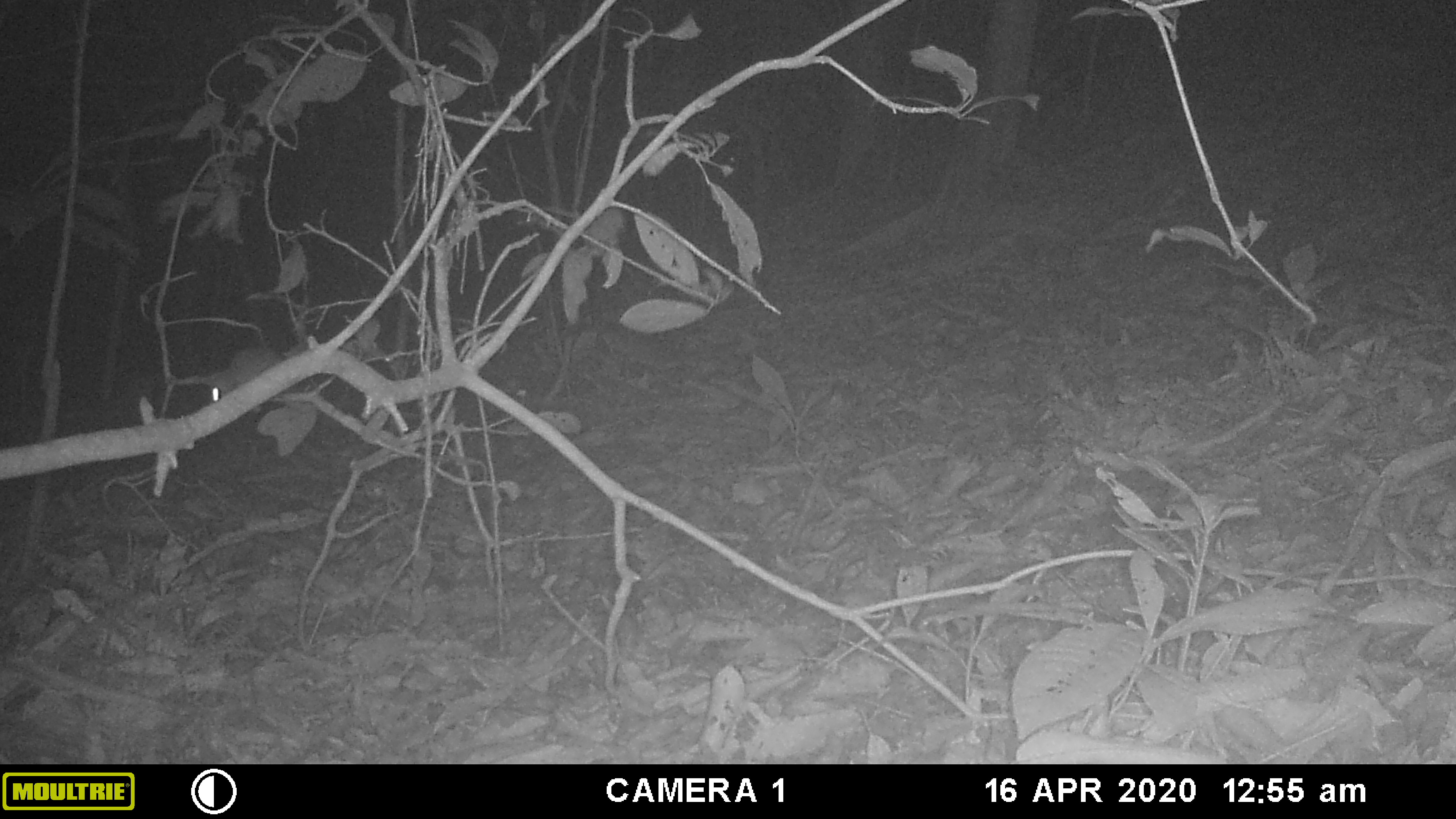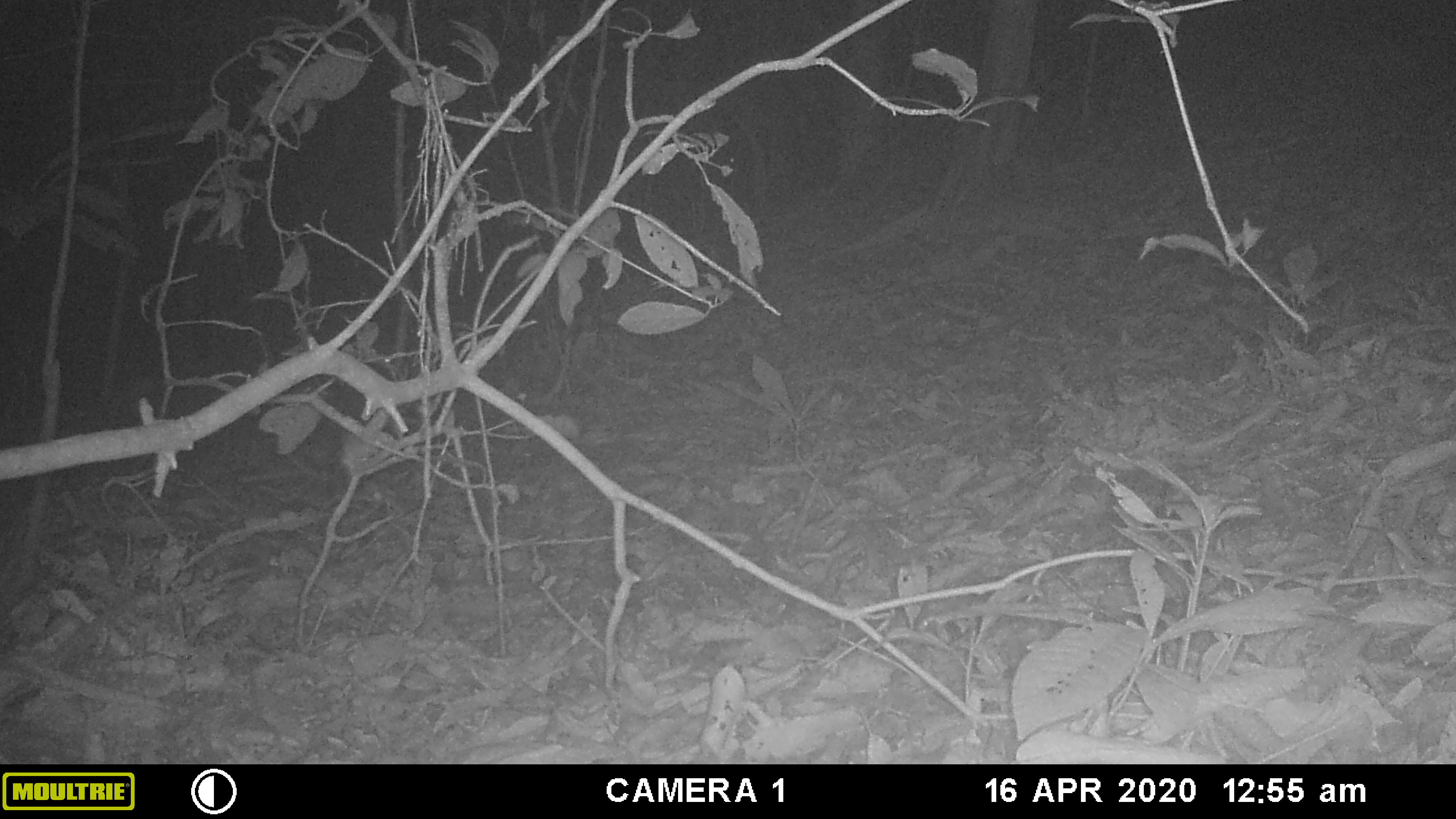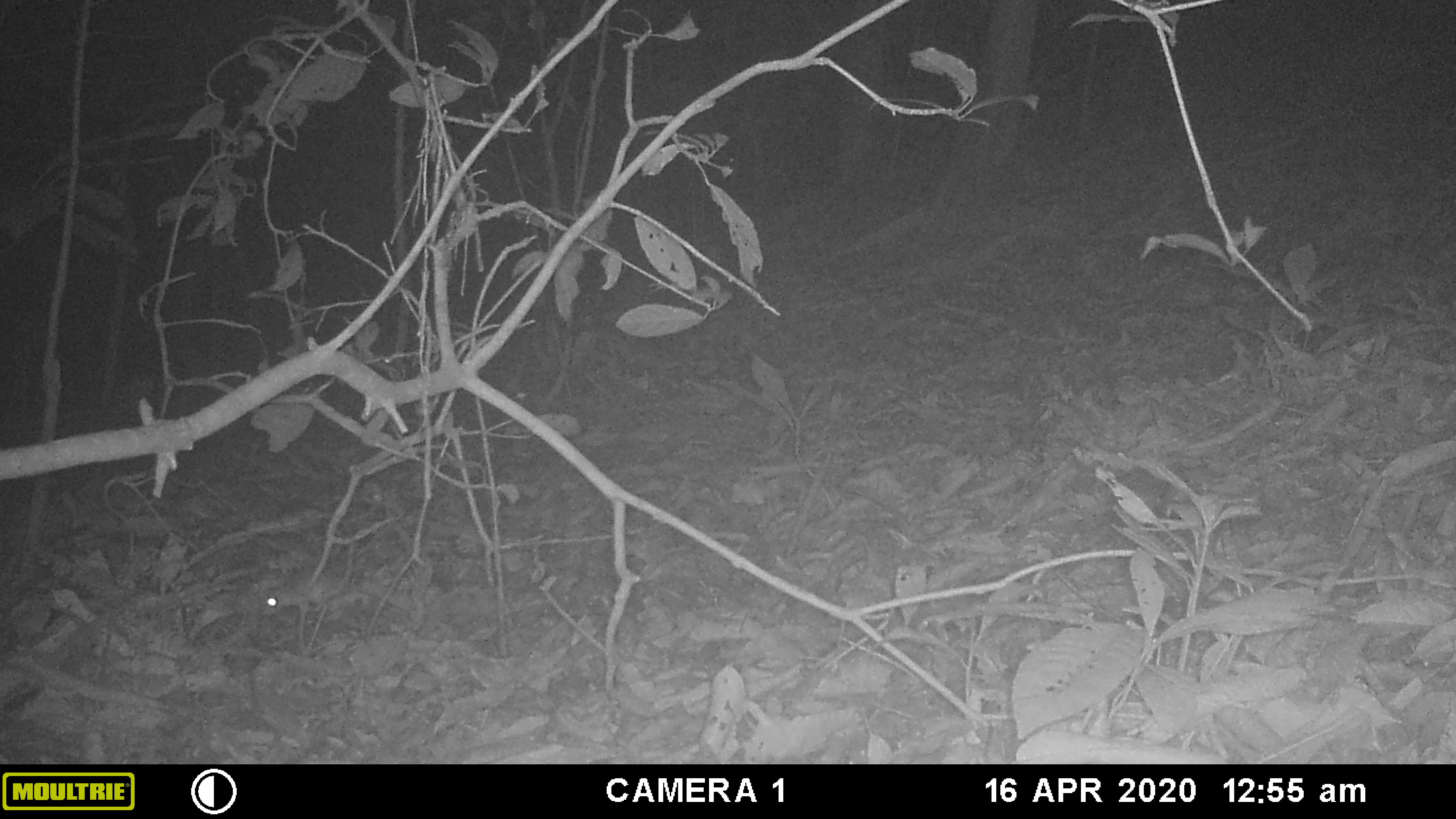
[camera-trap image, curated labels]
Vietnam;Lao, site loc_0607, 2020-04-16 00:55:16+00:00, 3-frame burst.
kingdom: Animalia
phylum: Chordata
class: Mammalia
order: Rodentia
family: Muridae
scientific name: Muridae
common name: old-world mice and rats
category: unidentified murid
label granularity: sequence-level